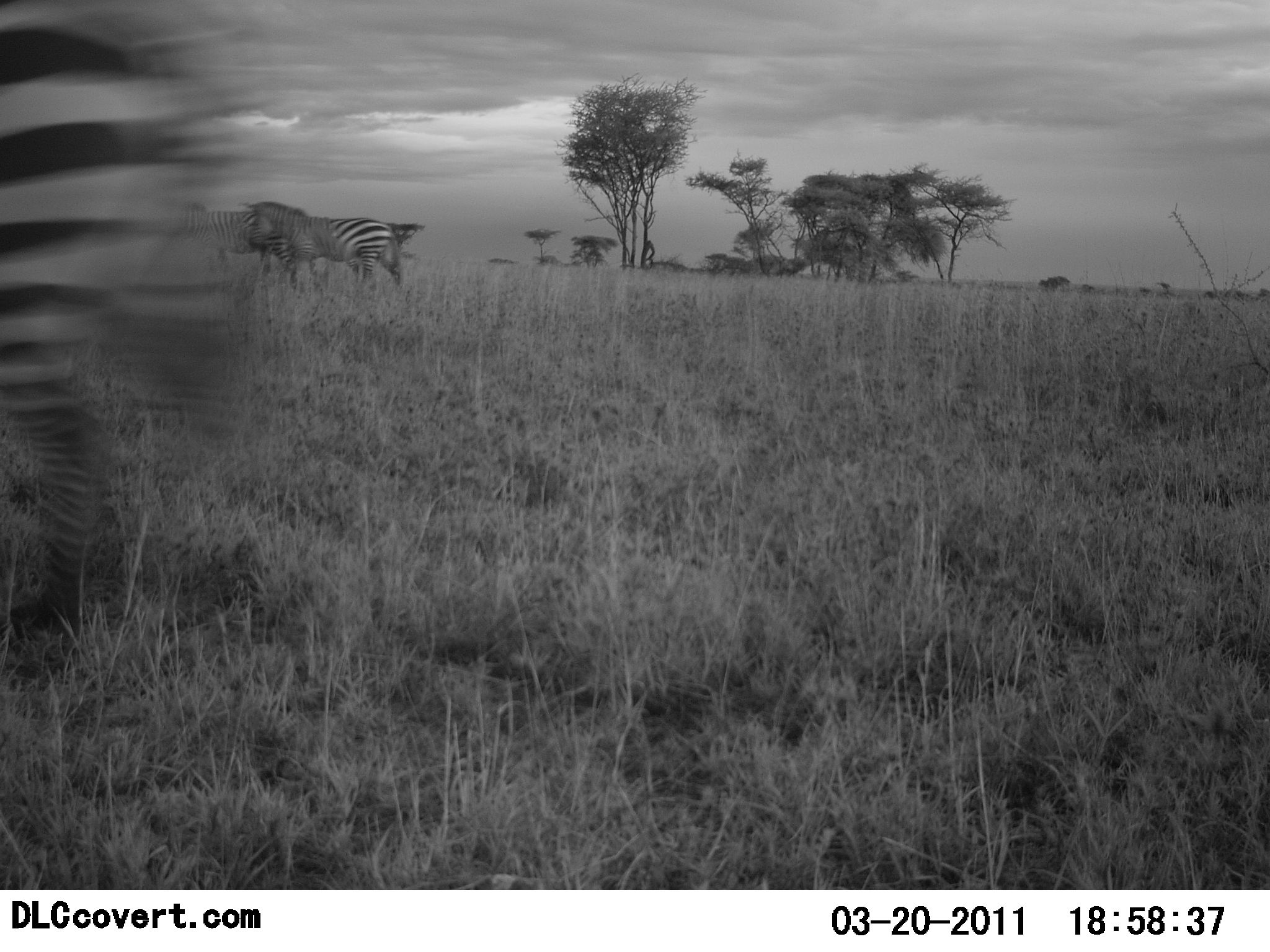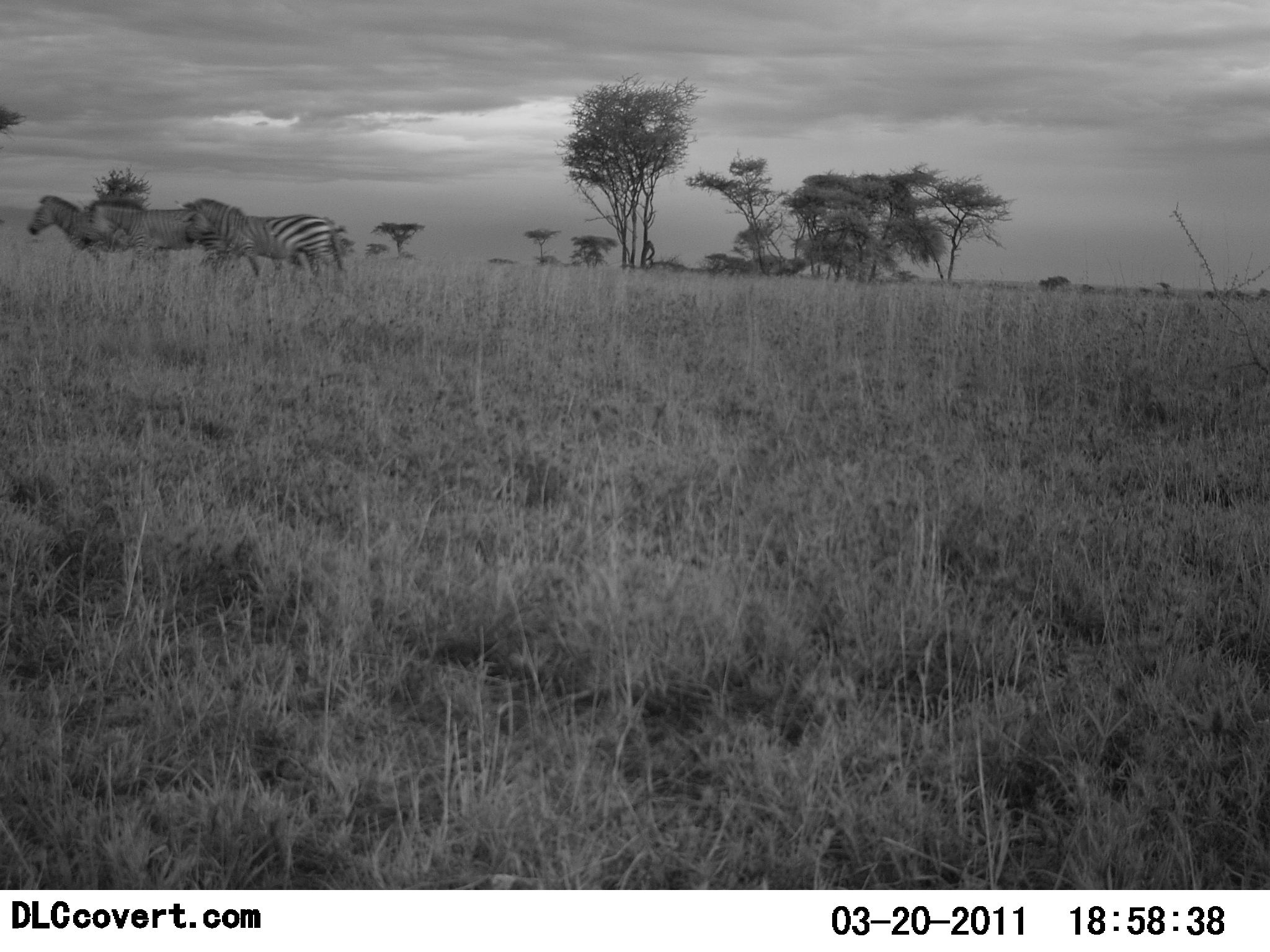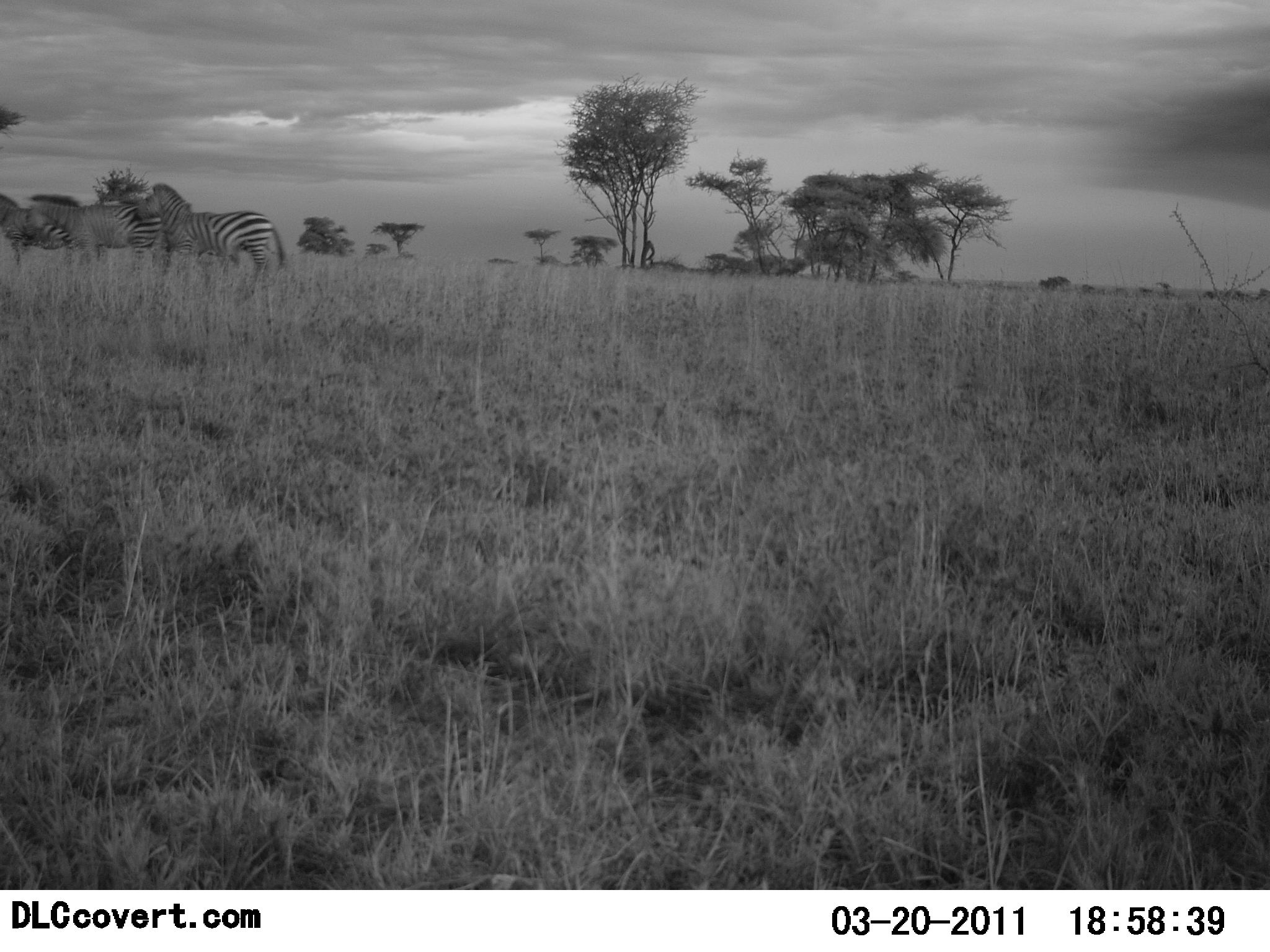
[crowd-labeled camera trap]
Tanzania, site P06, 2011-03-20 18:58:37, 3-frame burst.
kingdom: Animalia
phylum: Chordata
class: Mammalia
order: Perissodactyla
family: Equidae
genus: Equus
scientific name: Equus quagga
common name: plains zebra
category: zebra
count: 5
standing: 18%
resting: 0%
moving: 100%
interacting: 0%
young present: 0%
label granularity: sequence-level